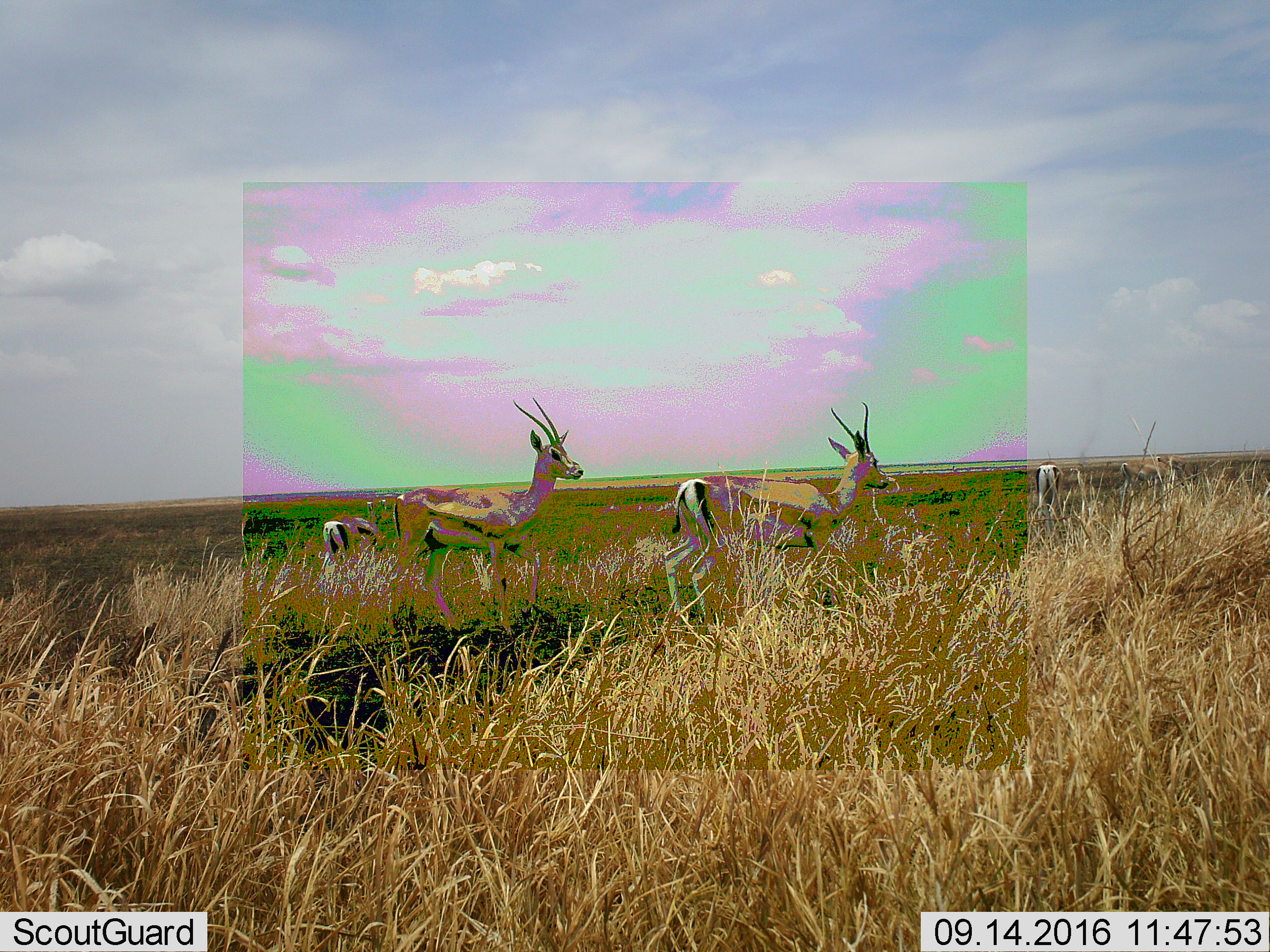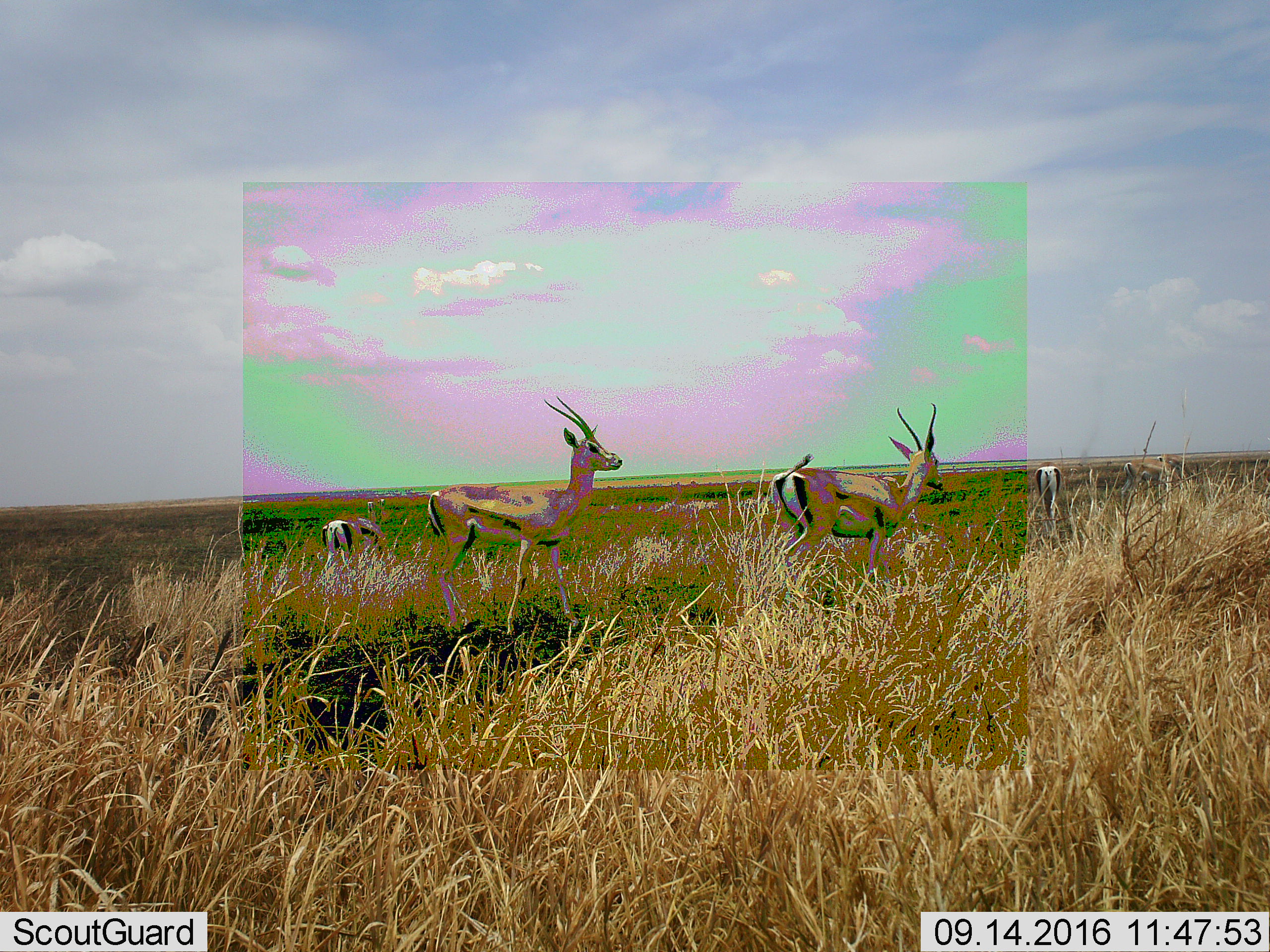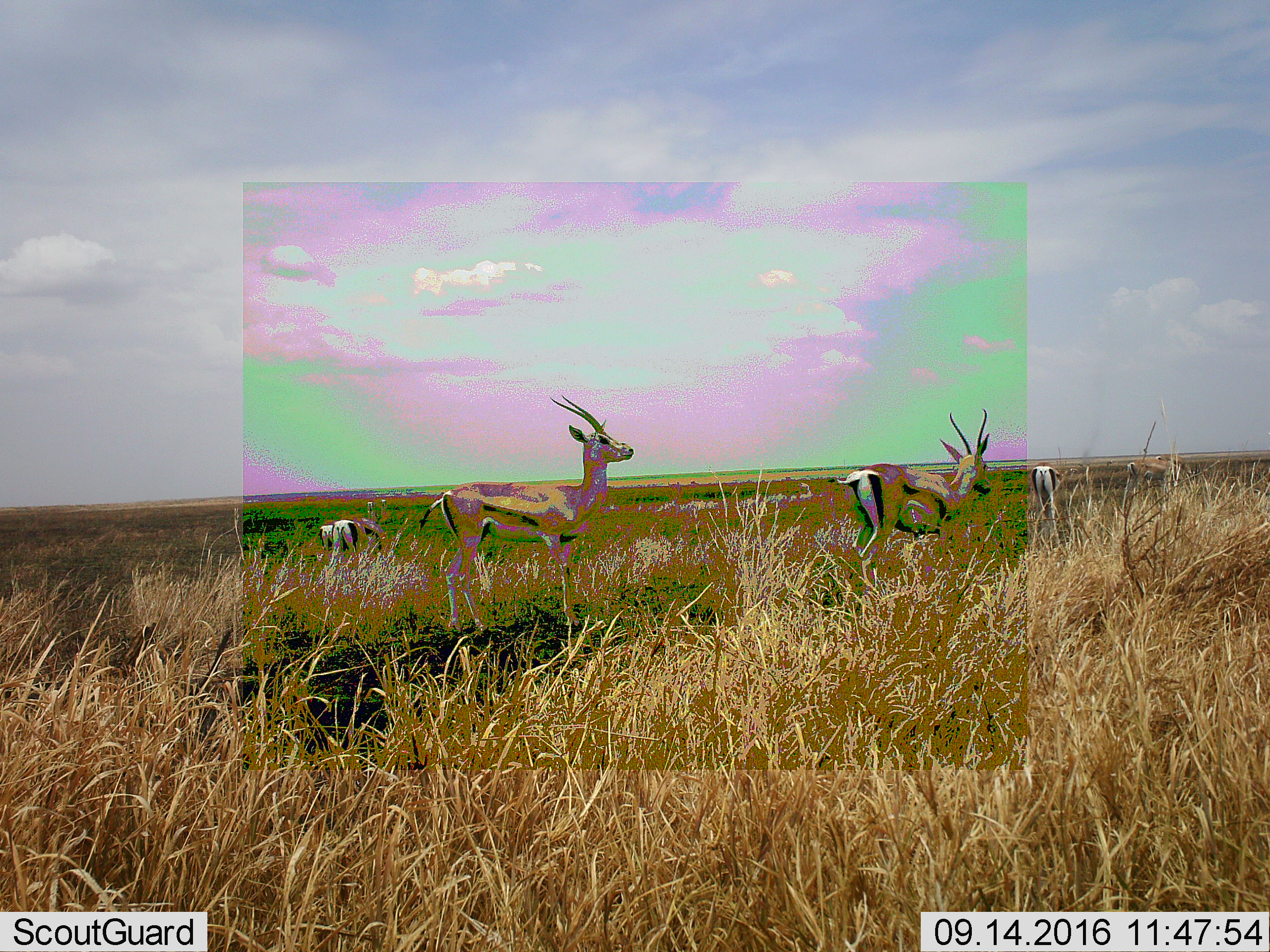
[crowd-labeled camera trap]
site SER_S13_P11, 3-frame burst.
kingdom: Animalia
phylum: Chordata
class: Mammalia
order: Artiodactyla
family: Bovidae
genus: Eudorcas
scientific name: Eudorcas thomsonii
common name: thomson's gazelle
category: gazellethomsons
Gazellethomsons (thomson's gazelle) (Eudorcas thomsonii), count 5. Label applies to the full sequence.